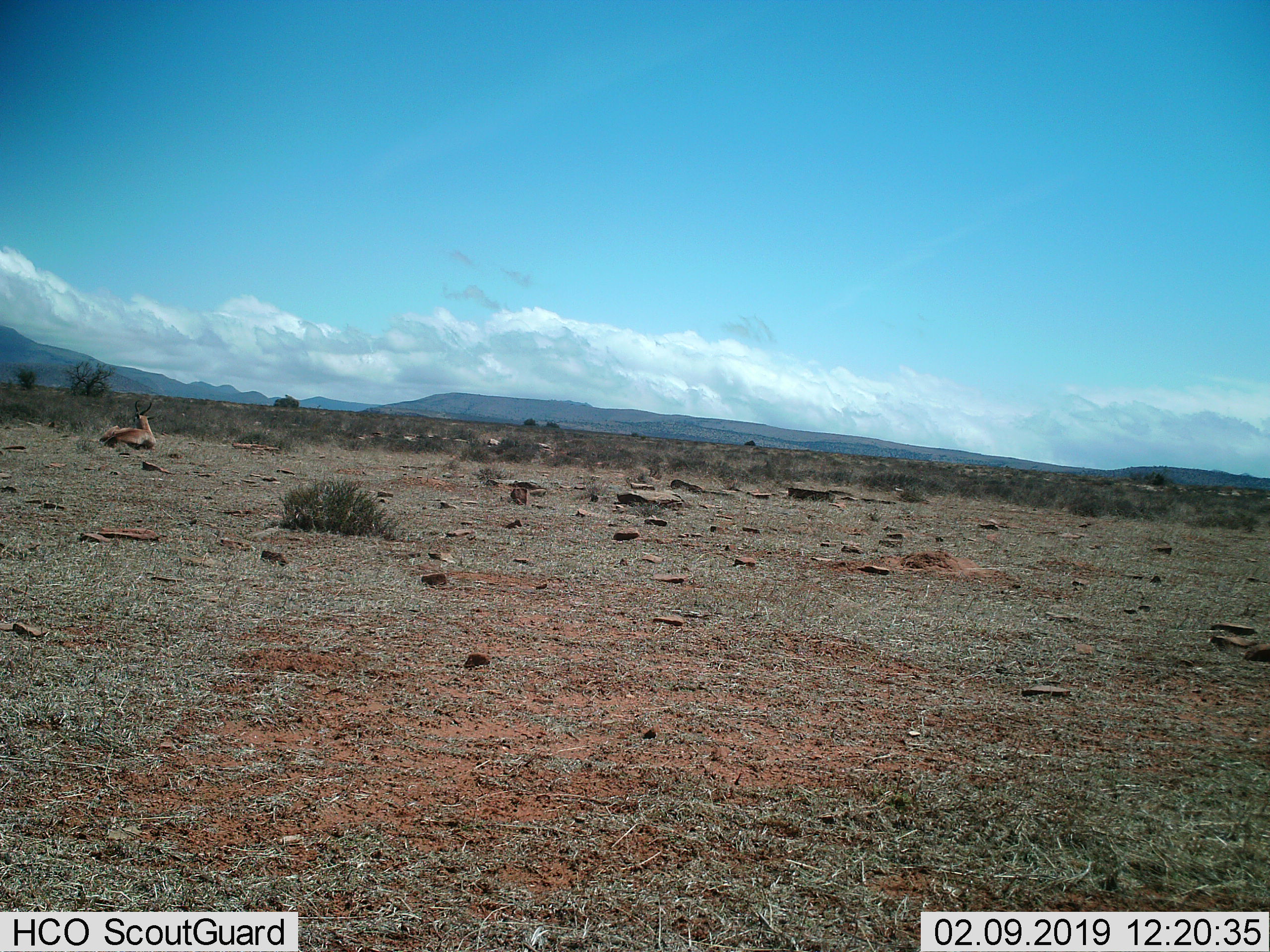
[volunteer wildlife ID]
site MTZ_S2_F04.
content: unidentified animal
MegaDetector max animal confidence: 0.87